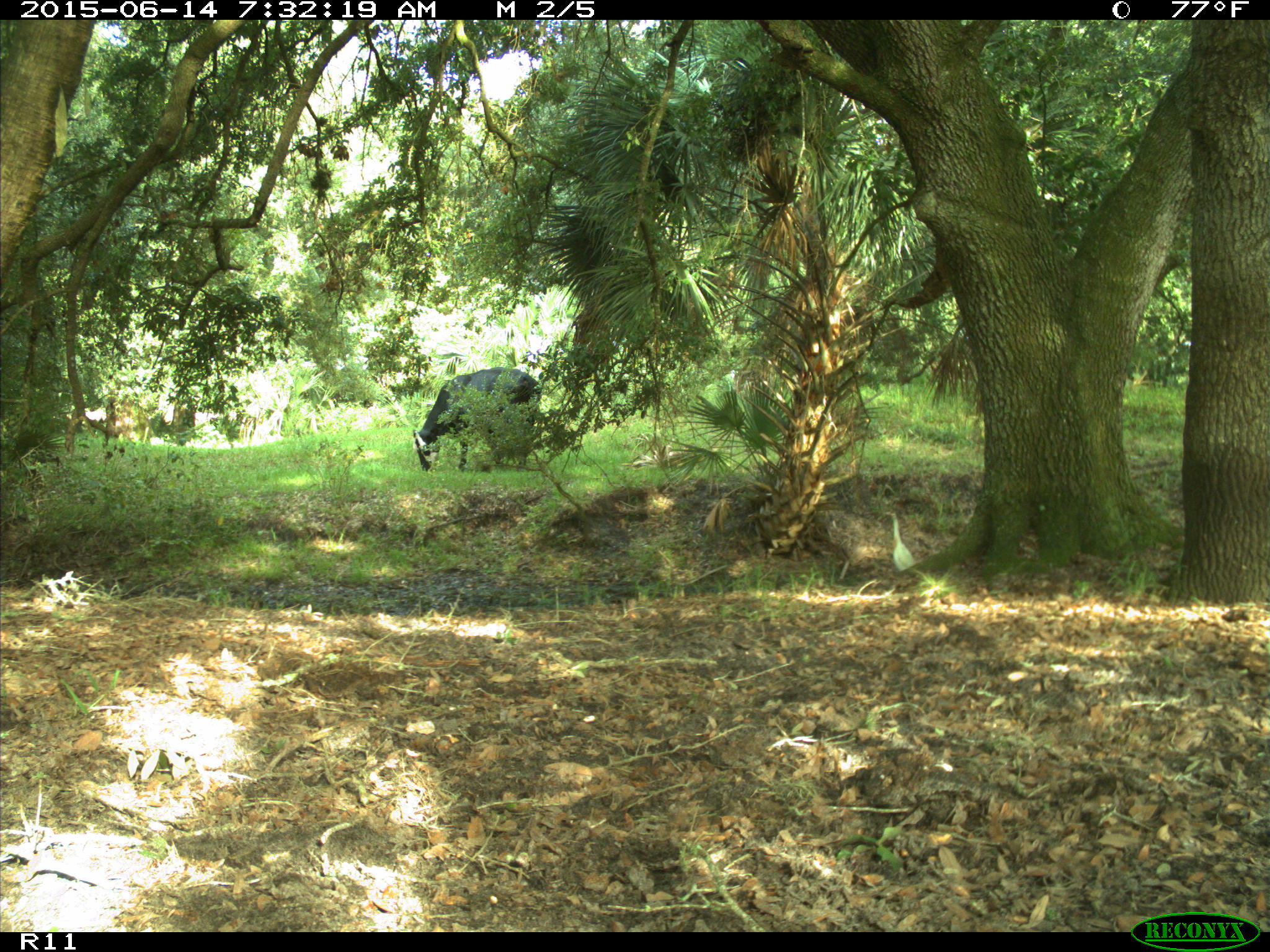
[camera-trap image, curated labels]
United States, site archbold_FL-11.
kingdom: Animalia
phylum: Chordata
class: Mammalia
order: Artiodactyla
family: Bovidae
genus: Bos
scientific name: Bos taurus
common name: domestic cow